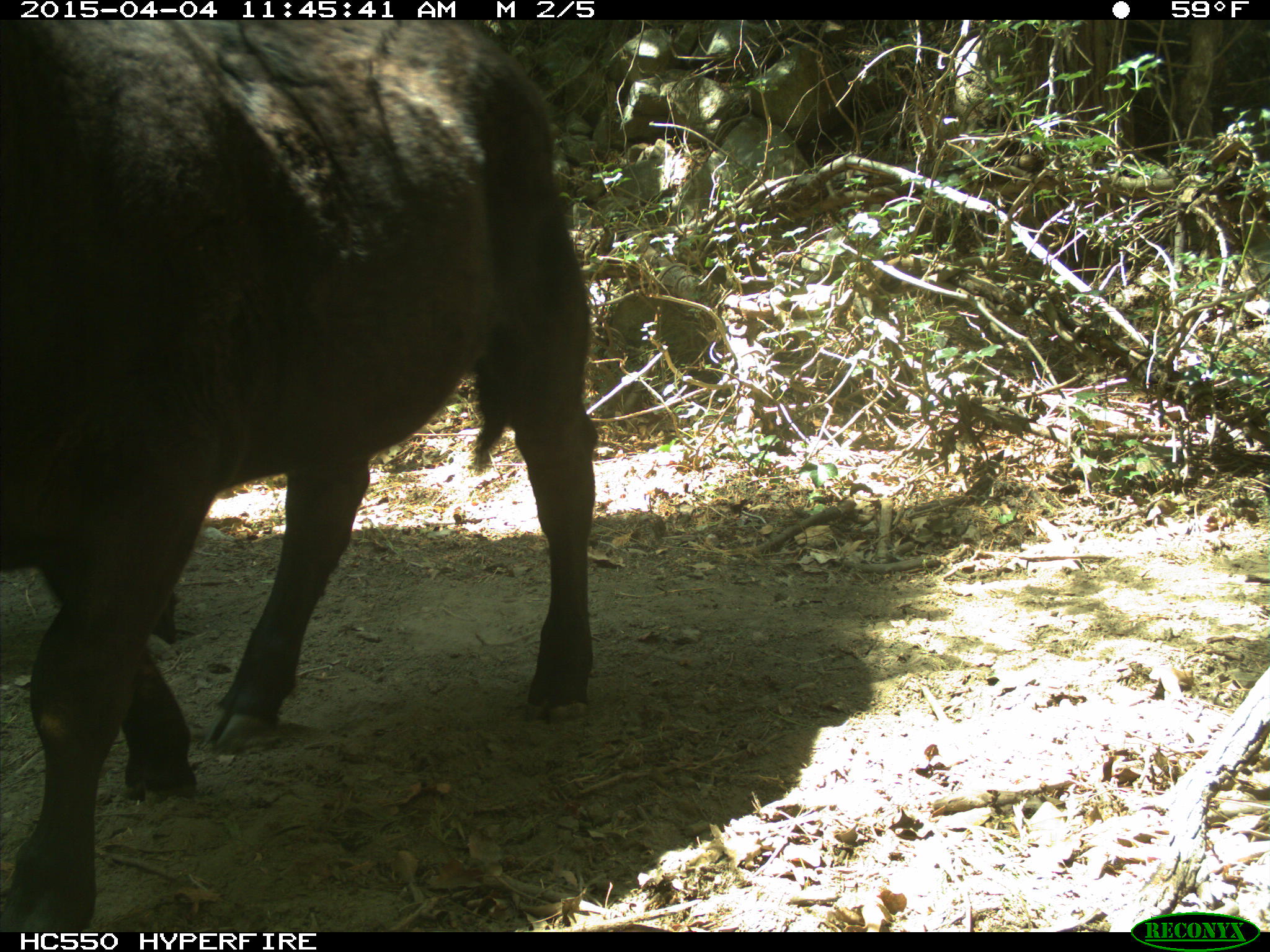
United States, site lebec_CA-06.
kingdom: Animalia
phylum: Chordata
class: Mammalia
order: Artiodactyla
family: Bovidae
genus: Bos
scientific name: Bos taurus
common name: domestic cow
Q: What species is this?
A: Bos taurus (domestic cow).